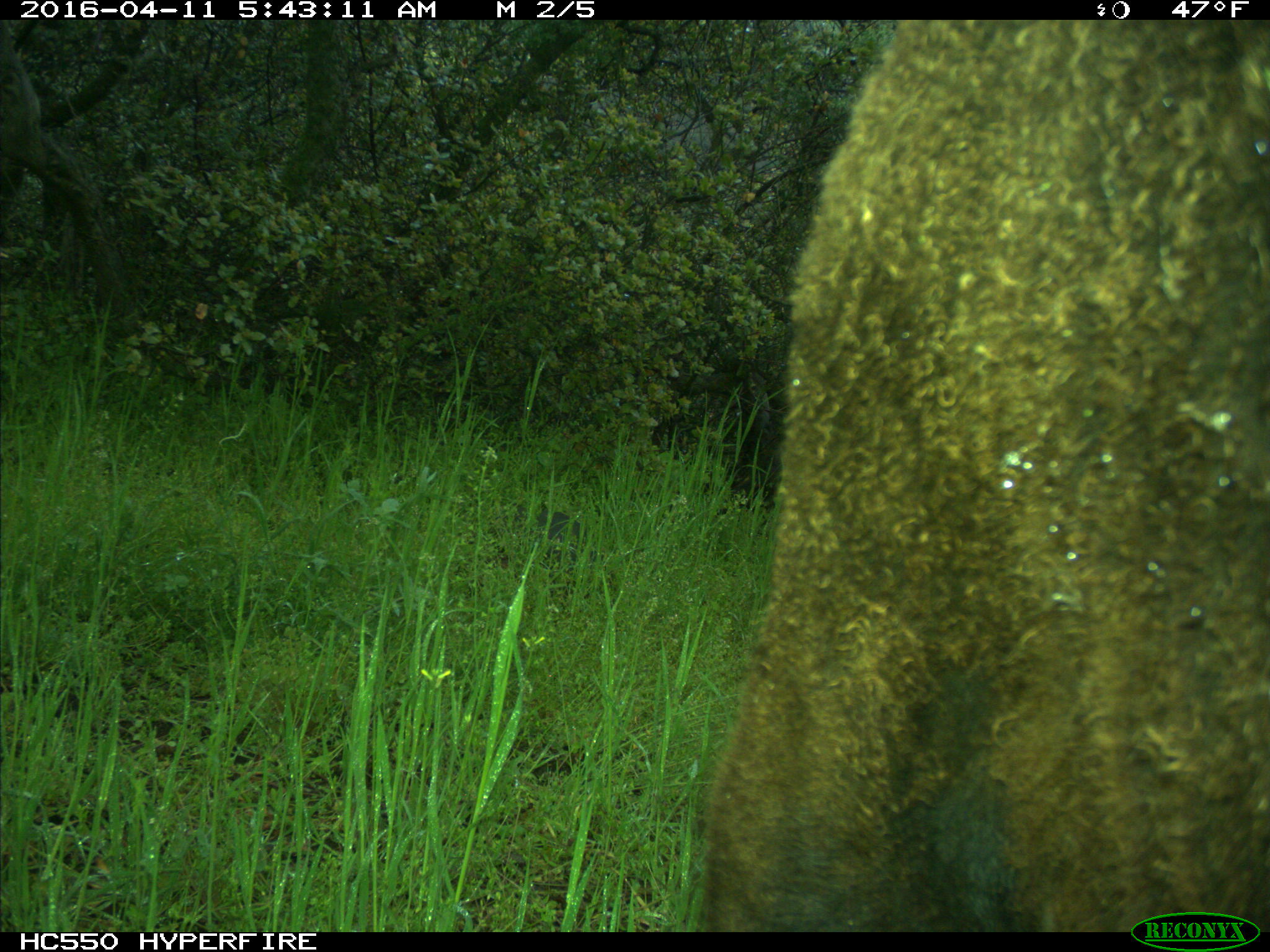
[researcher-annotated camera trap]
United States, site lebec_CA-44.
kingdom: Animalia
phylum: Chordata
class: Mammalia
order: Artiodactyla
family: Bovidae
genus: Bos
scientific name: Bos taurus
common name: domestic cow